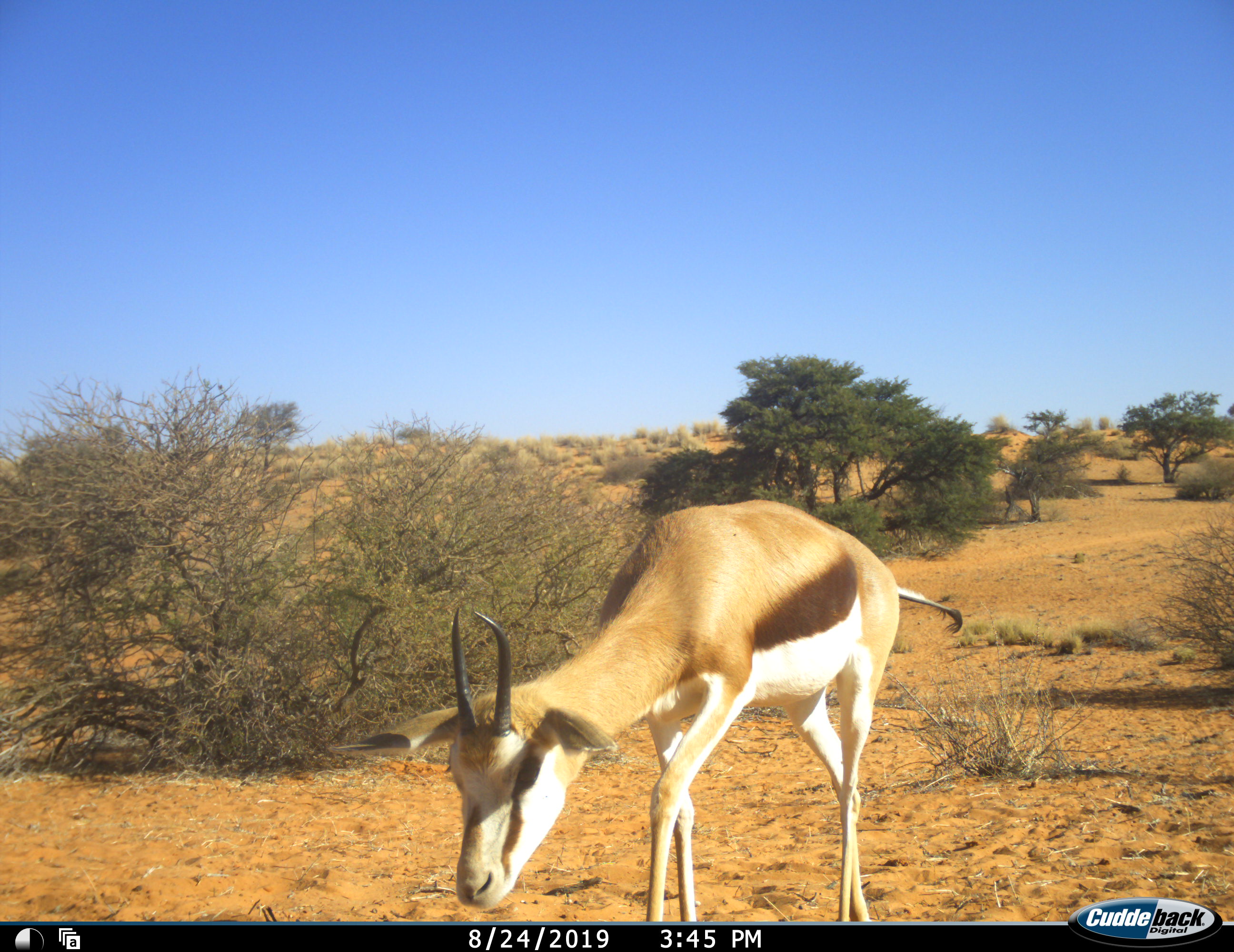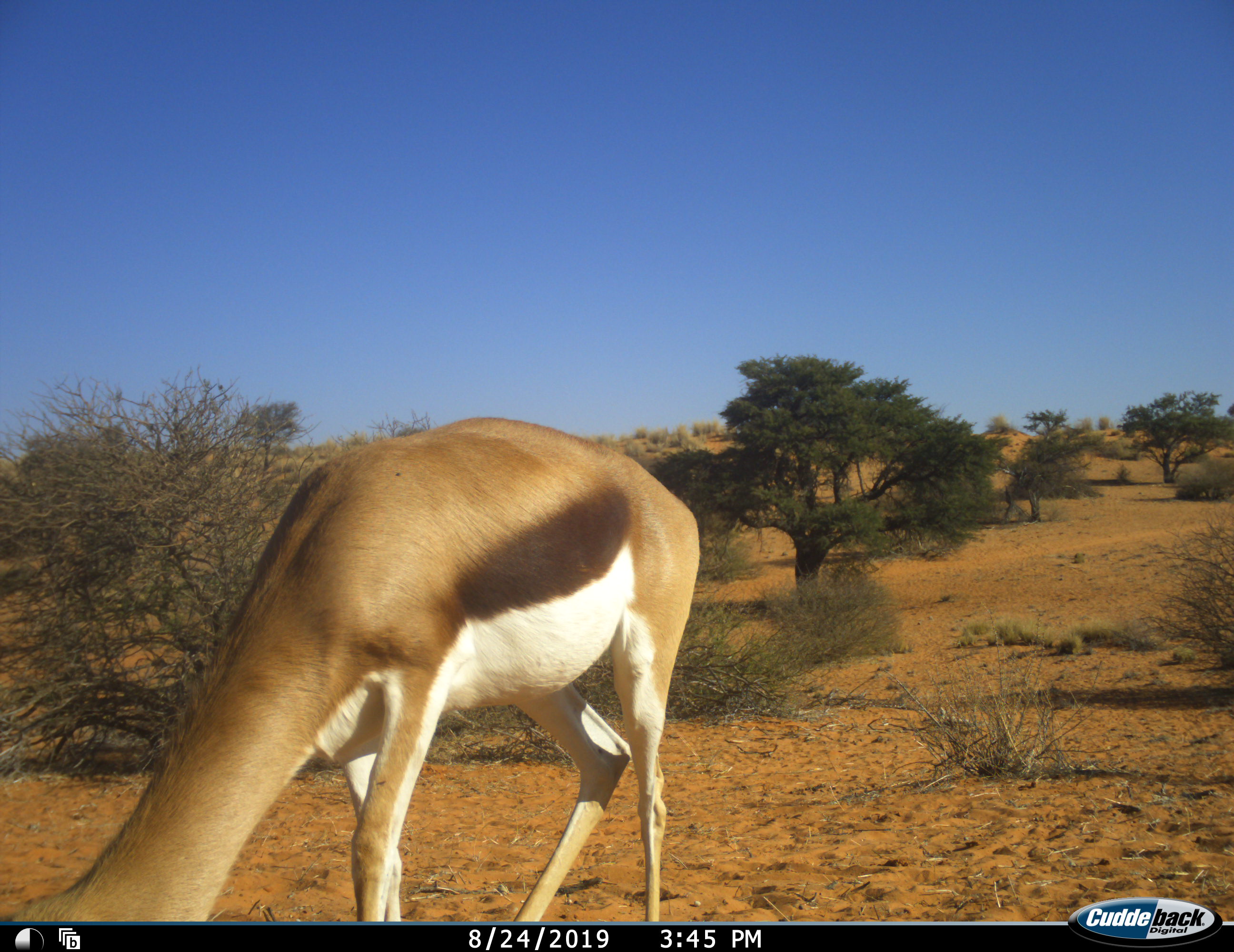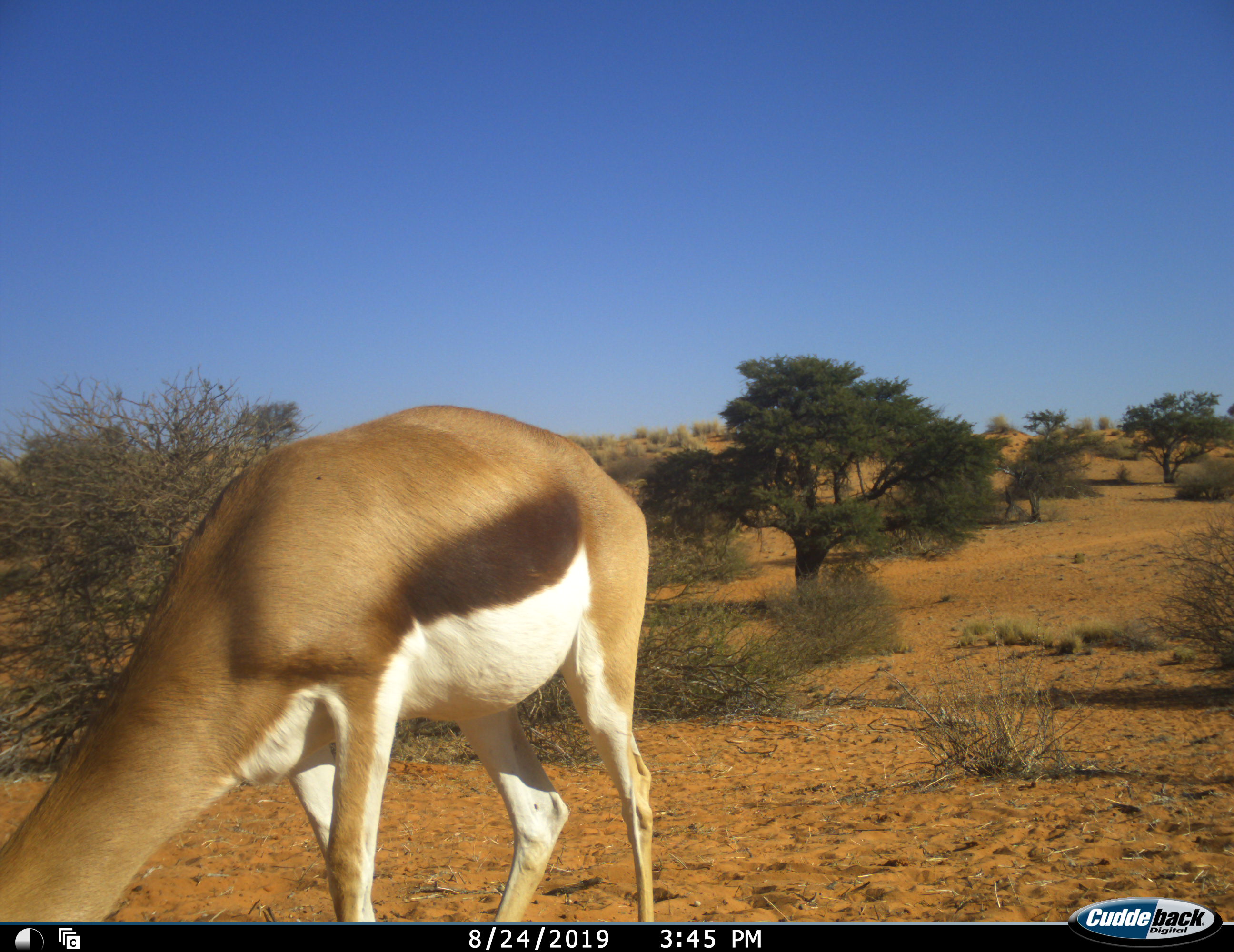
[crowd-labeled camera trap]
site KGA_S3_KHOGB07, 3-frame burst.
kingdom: Animalia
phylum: Chordata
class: Mammalia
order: Artiodactyla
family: Bovidae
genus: Antidorcas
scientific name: Antidorcas marsupialis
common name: springbok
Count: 1.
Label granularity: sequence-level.